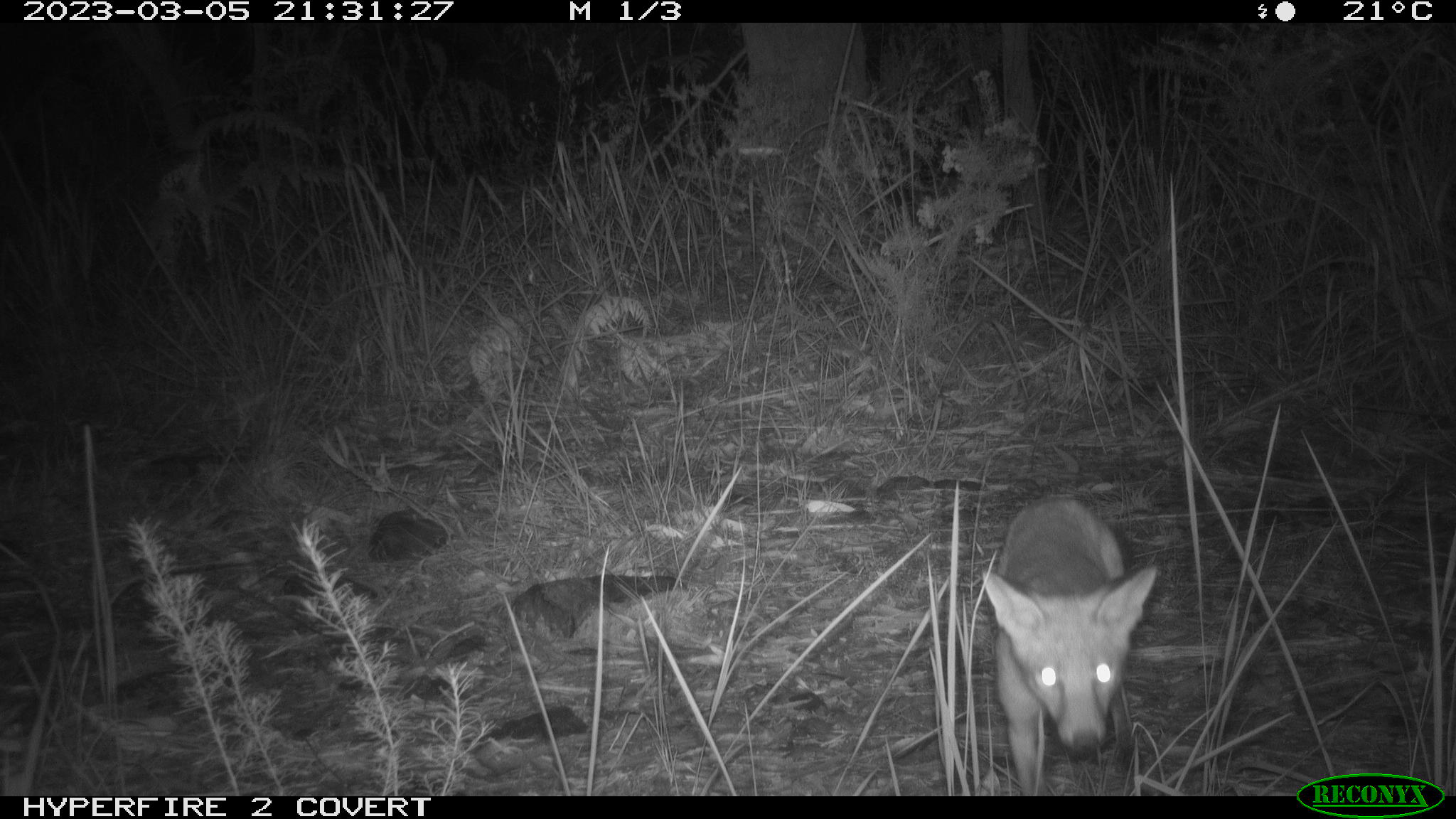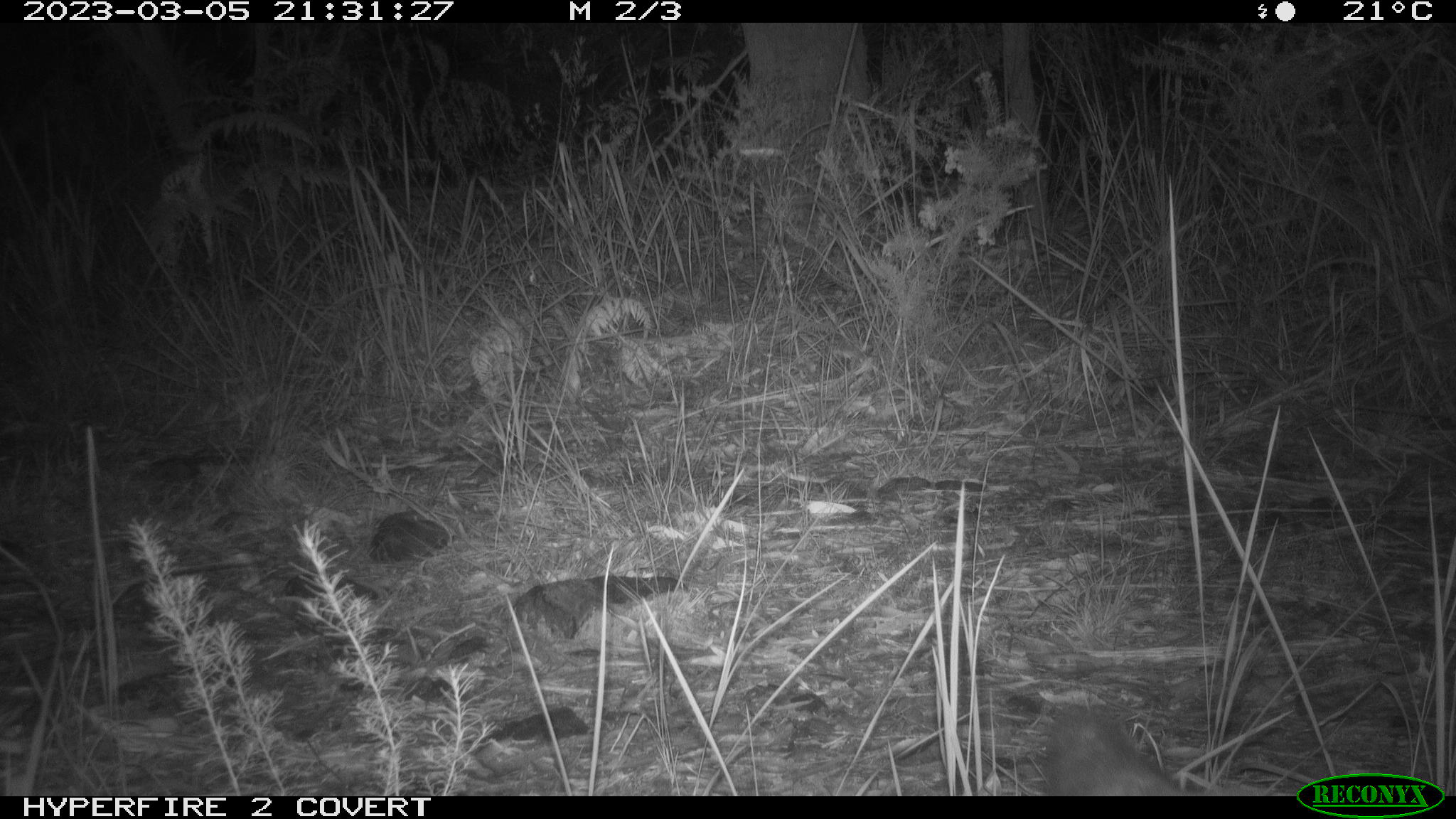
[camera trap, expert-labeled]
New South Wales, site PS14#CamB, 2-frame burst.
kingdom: Animalia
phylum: Chordata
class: Mammalia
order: Carnivora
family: Canidae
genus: Vulpes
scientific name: Vulpes vulpes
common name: red fox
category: fox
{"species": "fox (red fox) (Vulpes vulpes)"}